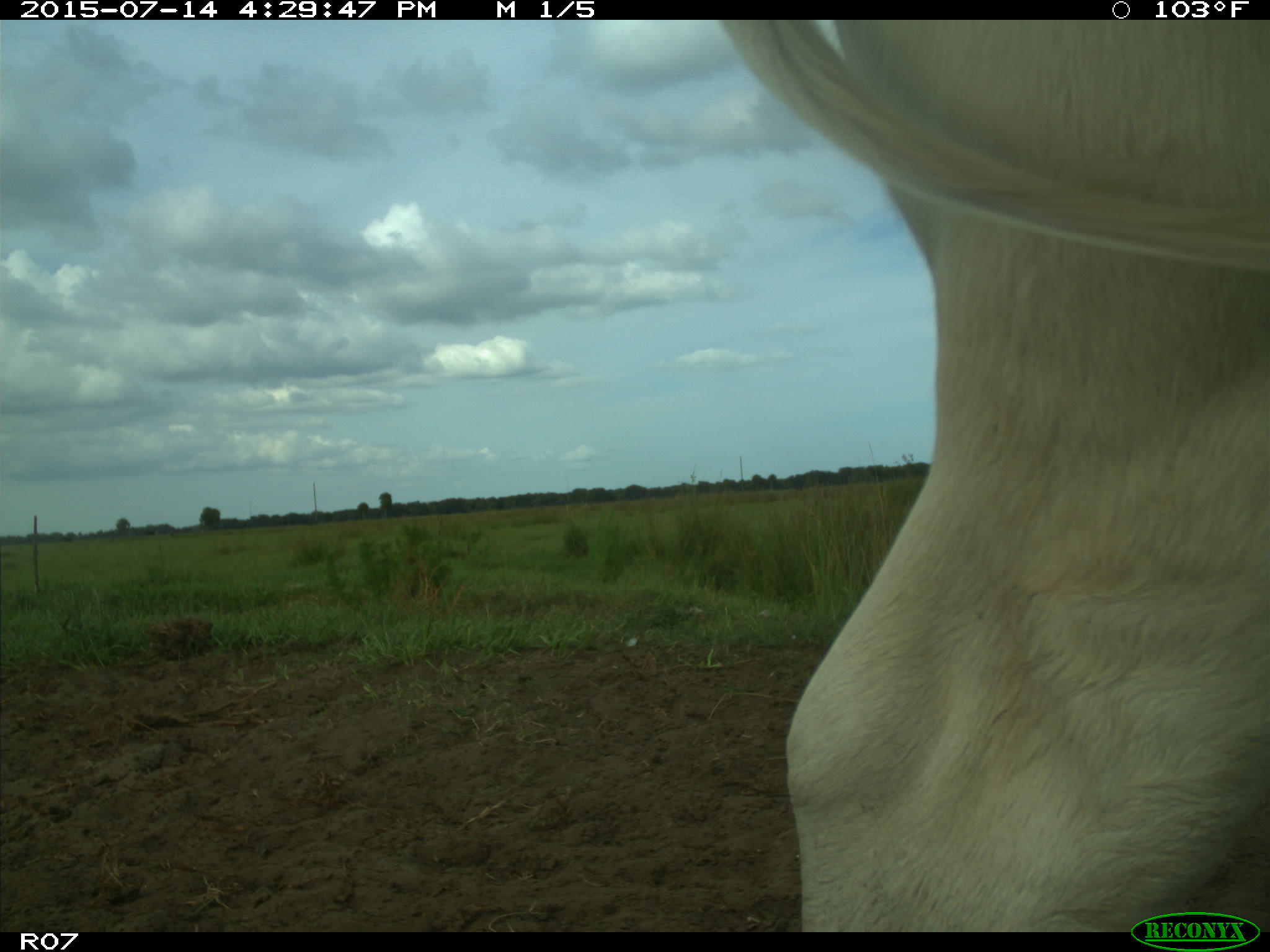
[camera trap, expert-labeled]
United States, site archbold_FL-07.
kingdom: Animalia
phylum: Chordata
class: Mammalia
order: Artiodactyla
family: Bovidae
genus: Bos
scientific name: Bos taurus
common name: domestic cow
Bos taurus (domestic cow).